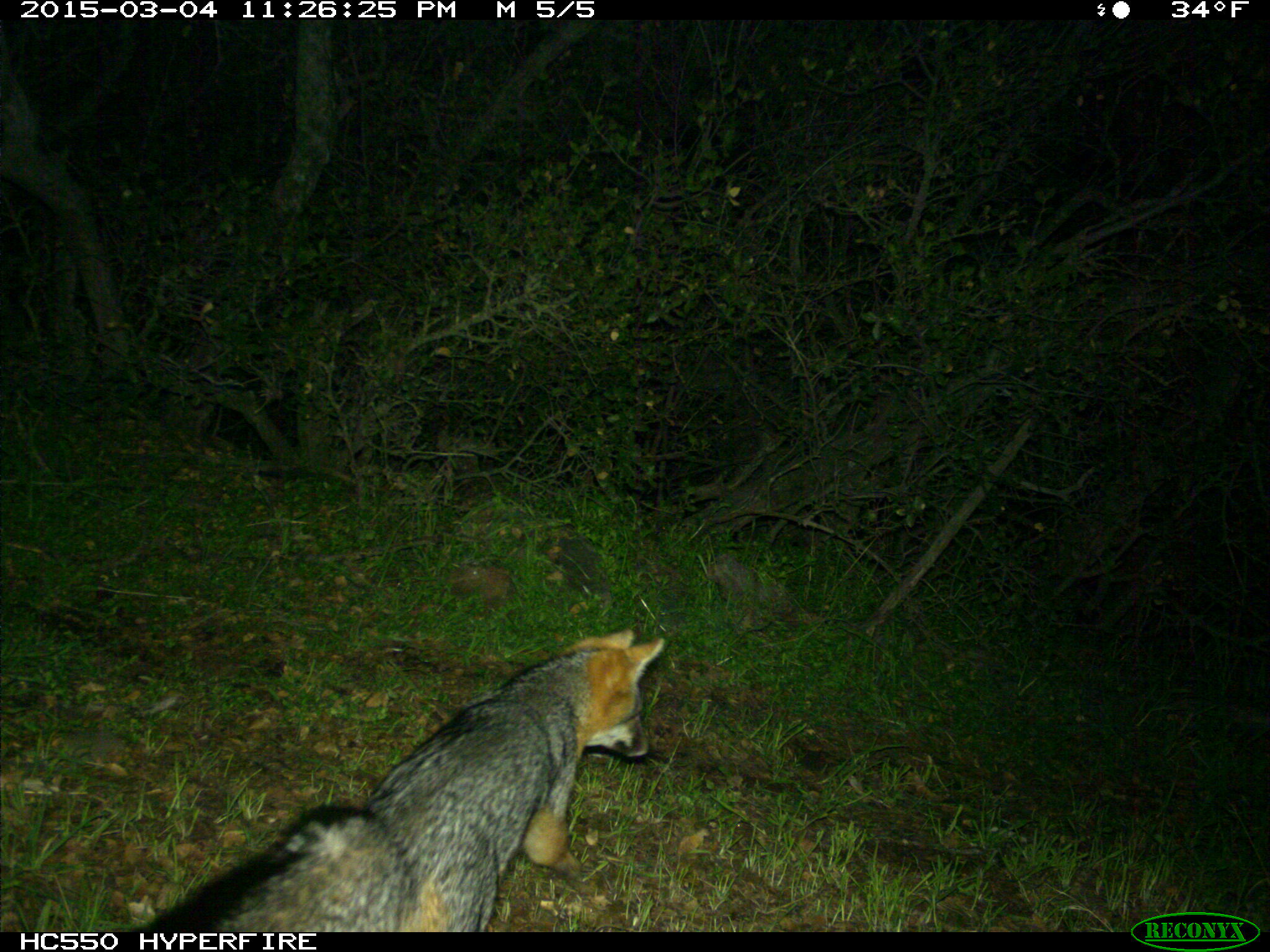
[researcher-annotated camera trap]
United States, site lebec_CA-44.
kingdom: Animalia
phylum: Chordata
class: Mammalia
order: Carnivora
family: Canidae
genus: Urocyon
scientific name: Urocyon cinereoargenteus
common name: gray fox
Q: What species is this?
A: Urocyon cinereoargenteus (gray fox).